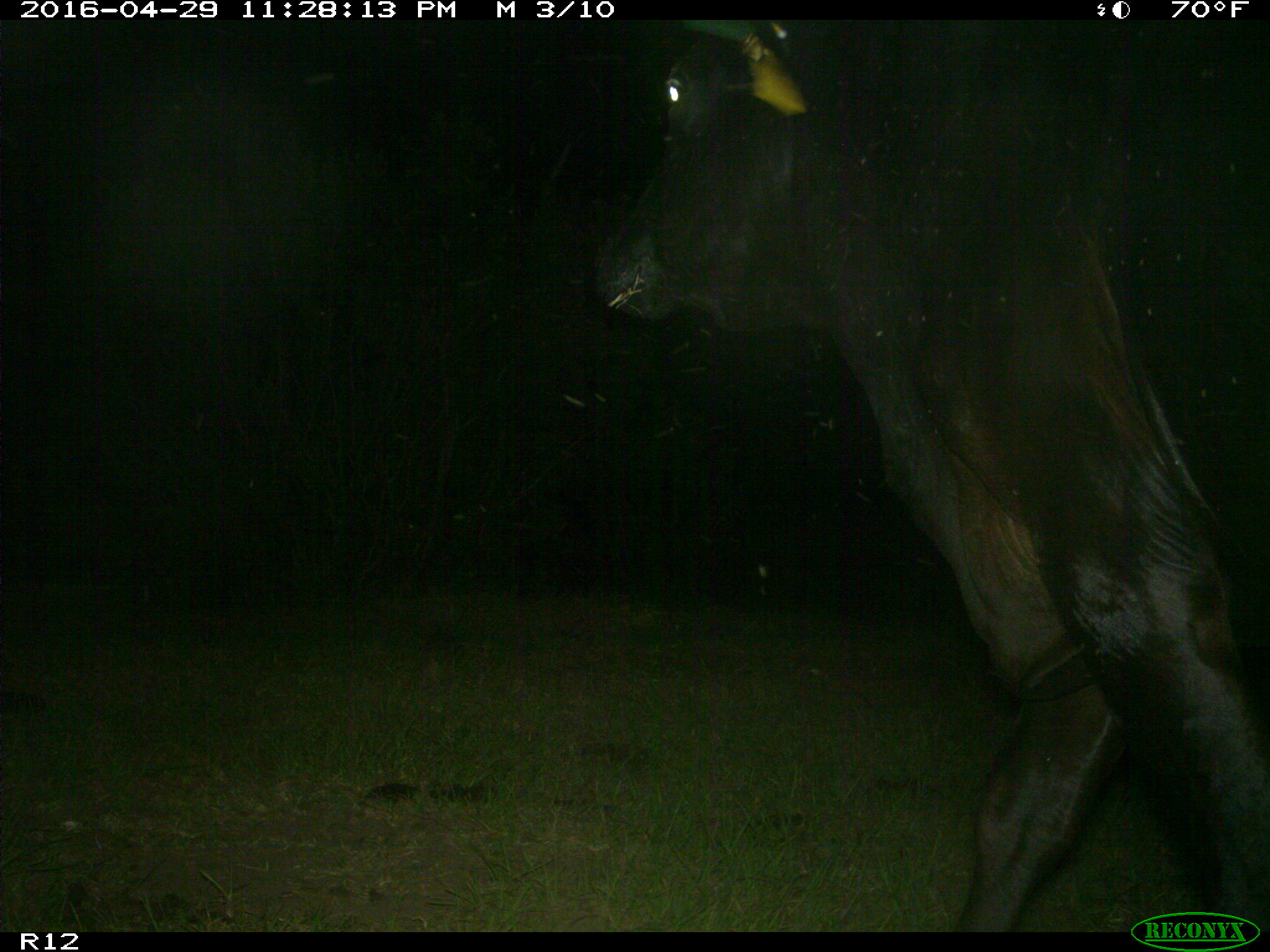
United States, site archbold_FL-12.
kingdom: Animalia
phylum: Chordata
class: Mammalia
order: Artiodactyla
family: Bovidae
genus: Bos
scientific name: Bos taurus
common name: domestic cow